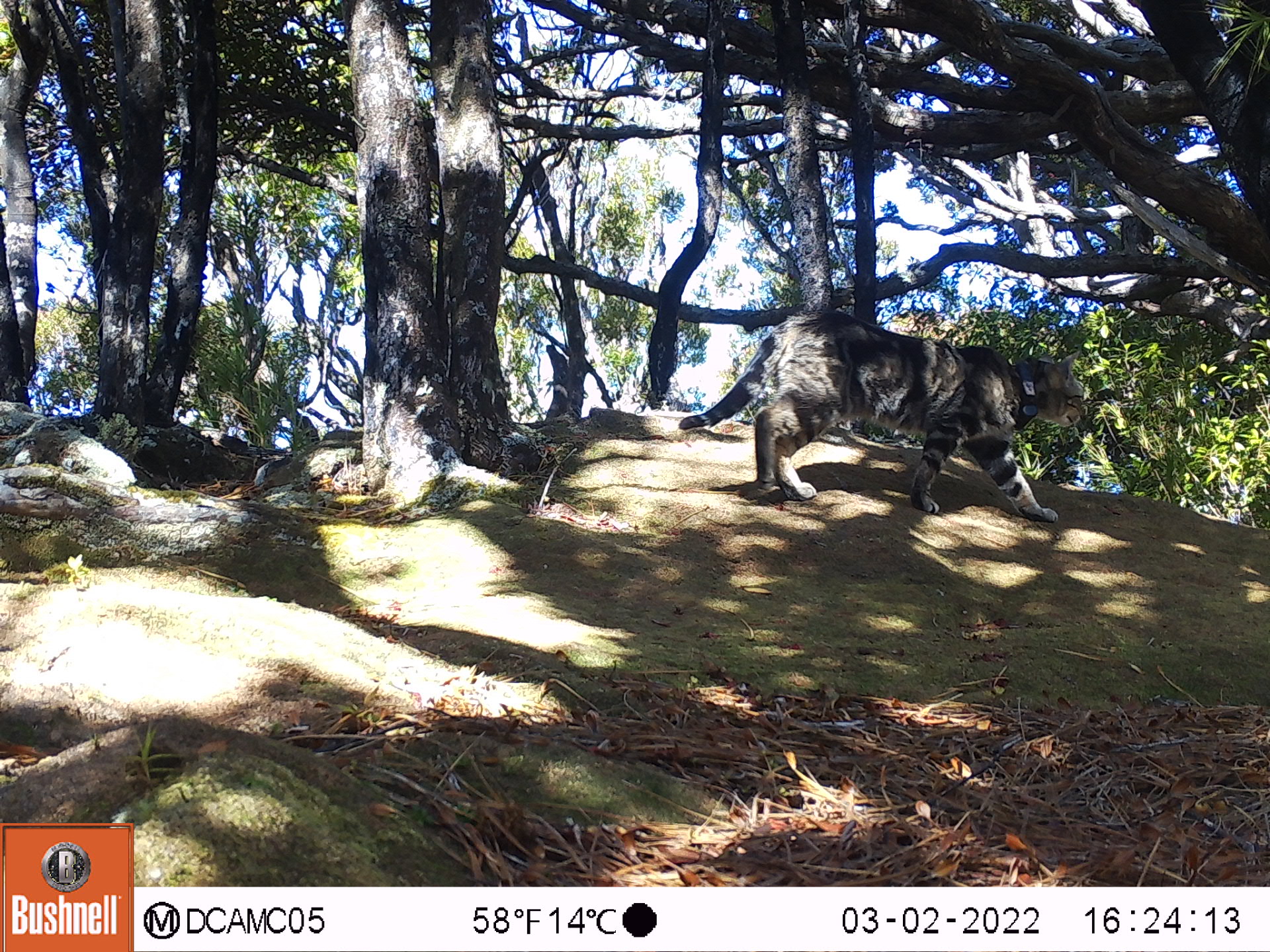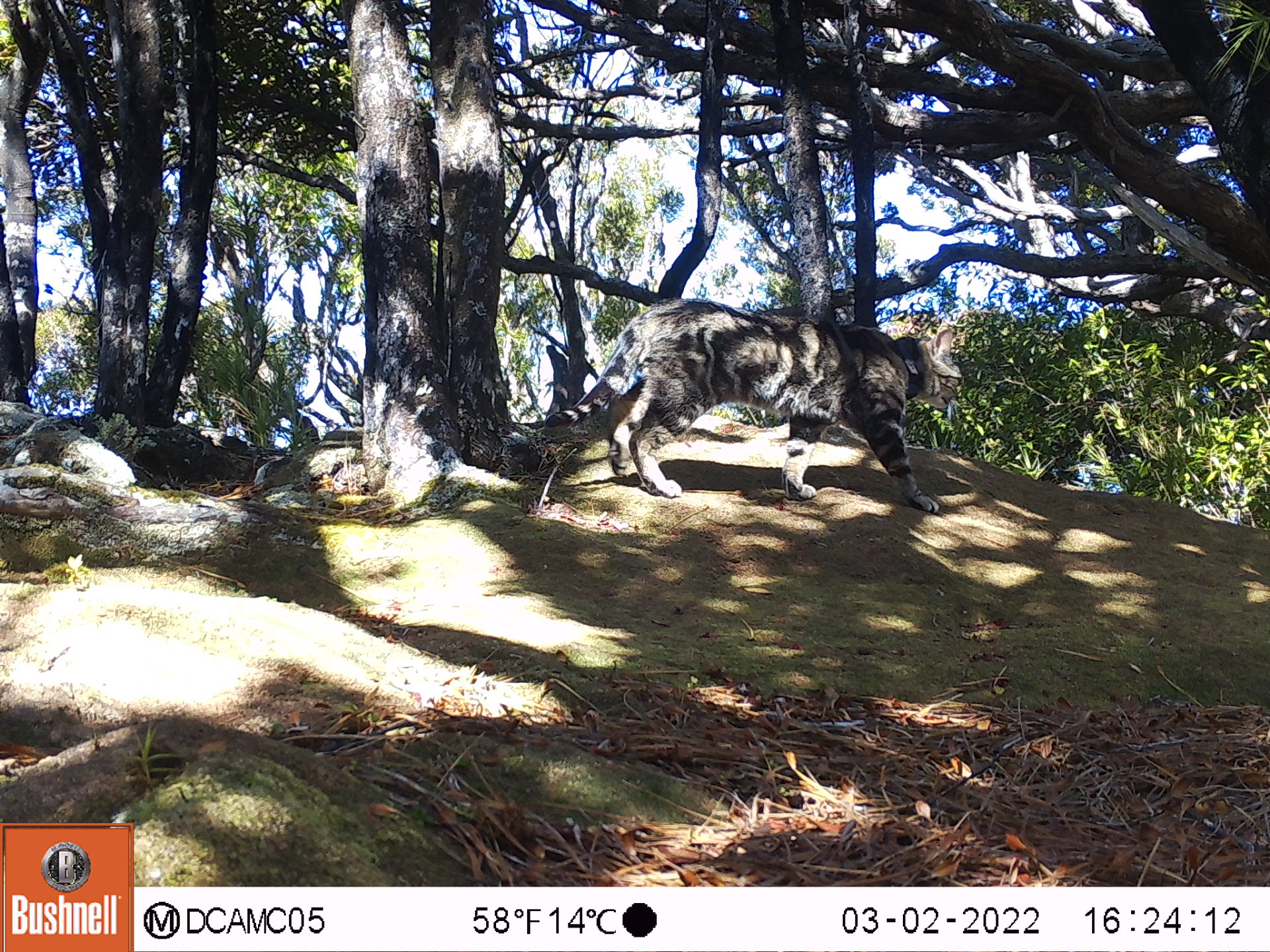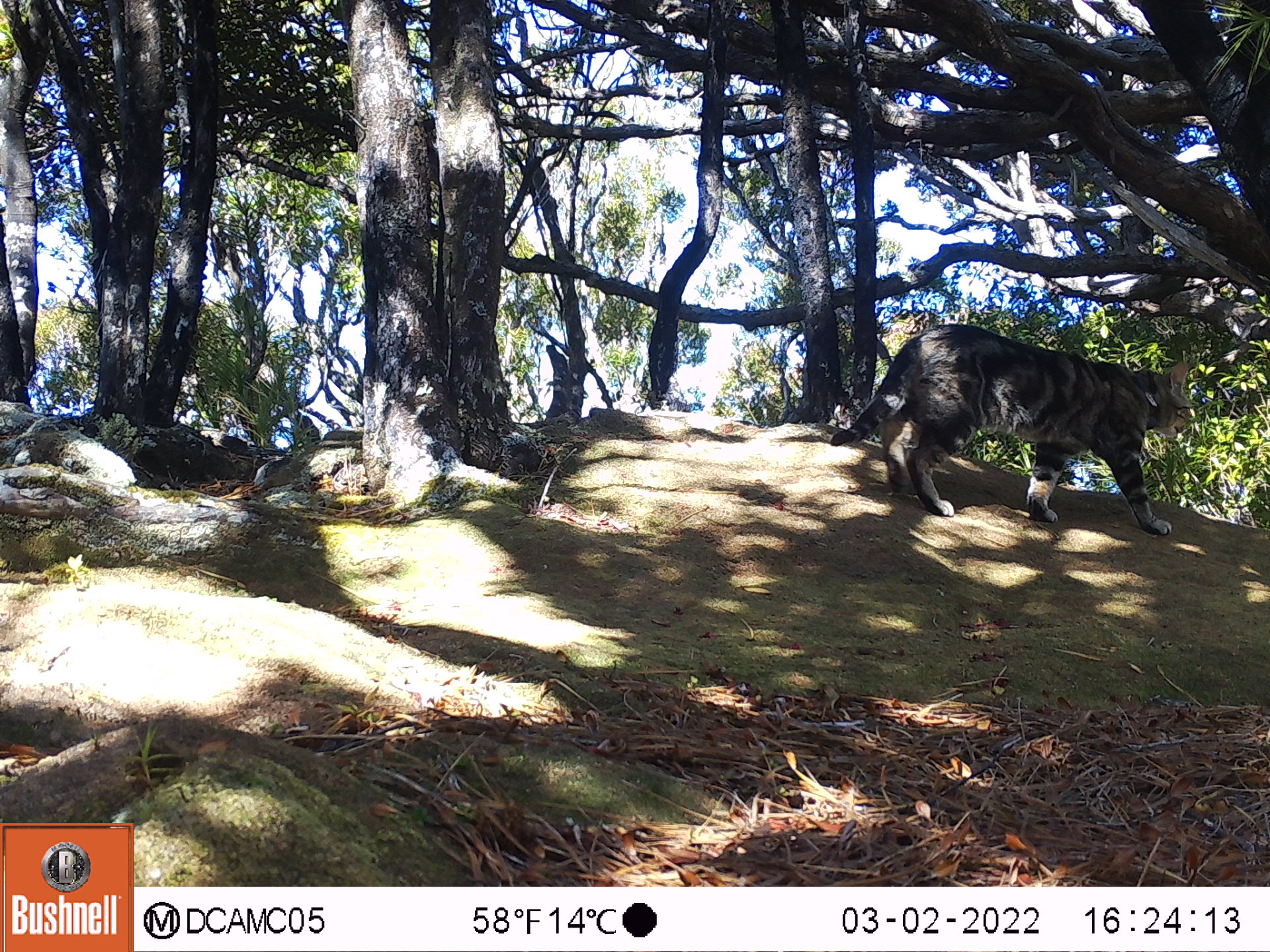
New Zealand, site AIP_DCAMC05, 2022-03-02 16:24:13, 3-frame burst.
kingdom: Animalia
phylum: Chordata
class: Mammalia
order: Carnivora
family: Felidae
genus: Felis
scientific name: Felis catus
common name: domestic cat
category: cat